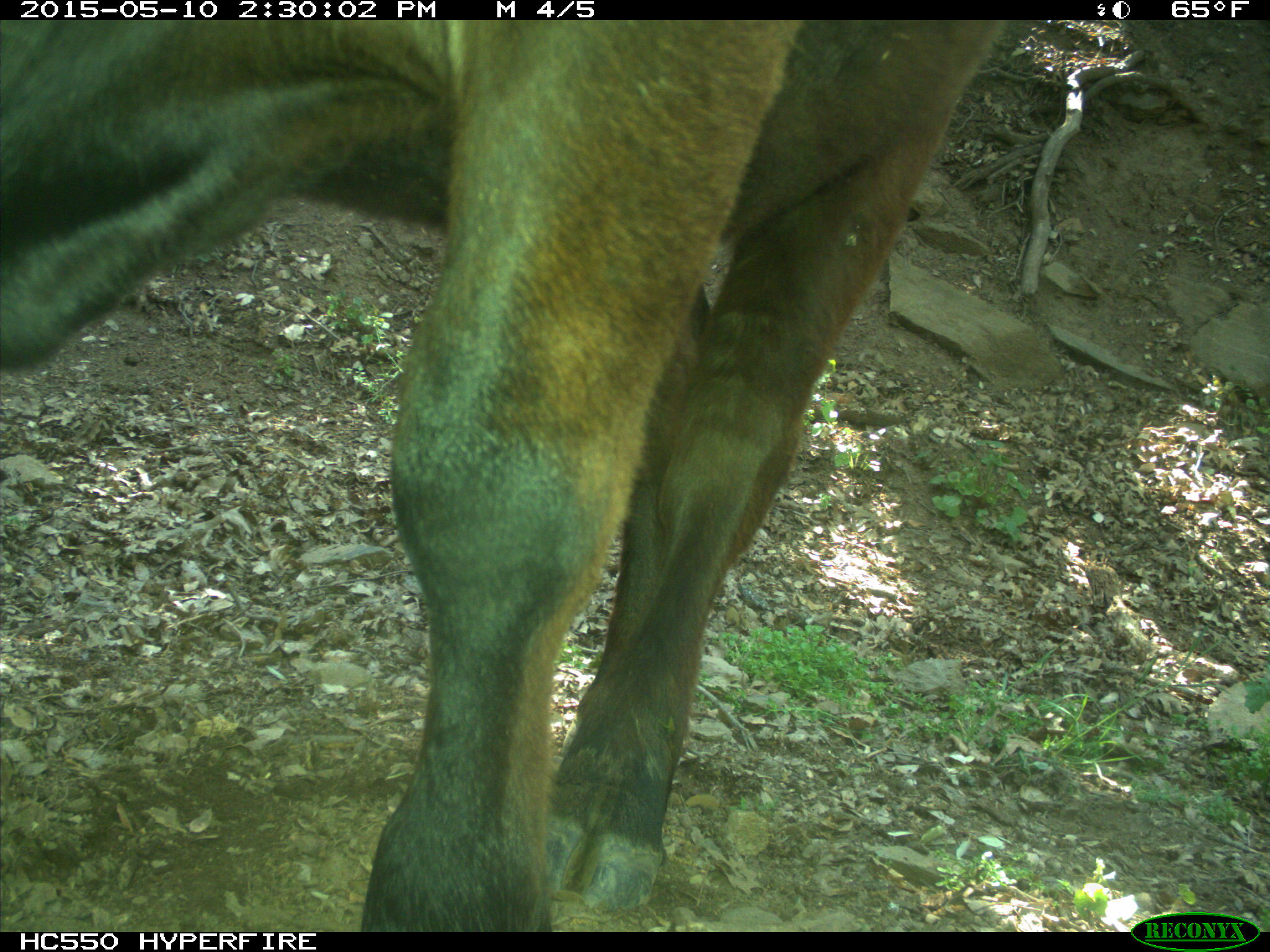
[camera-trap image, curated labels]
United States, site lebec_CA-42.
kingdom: Animalia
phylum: Chordata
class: Mammalia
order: Artiodactyla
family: Bovidae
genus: Bos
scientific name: Bos taurus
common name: domestic cow